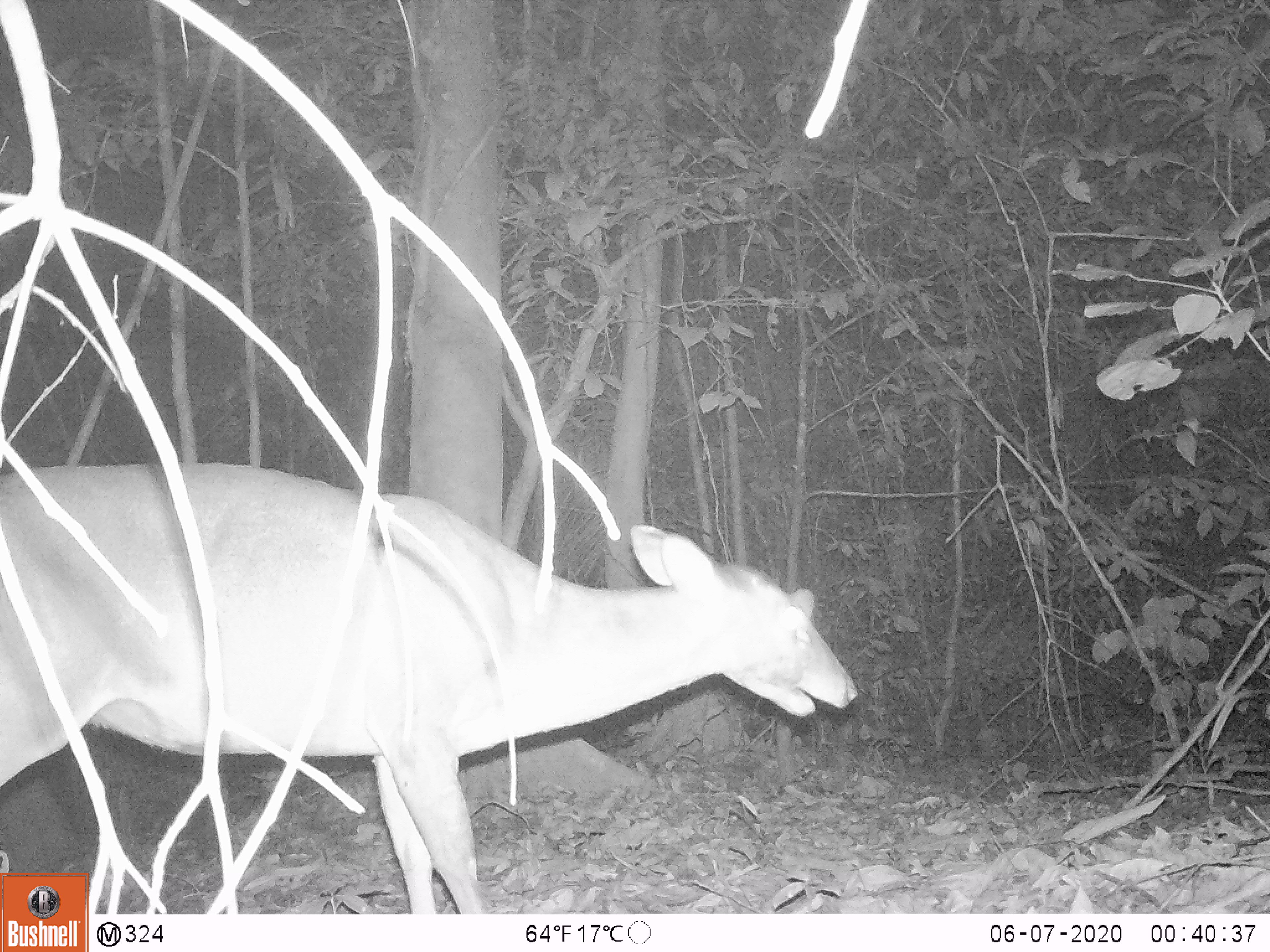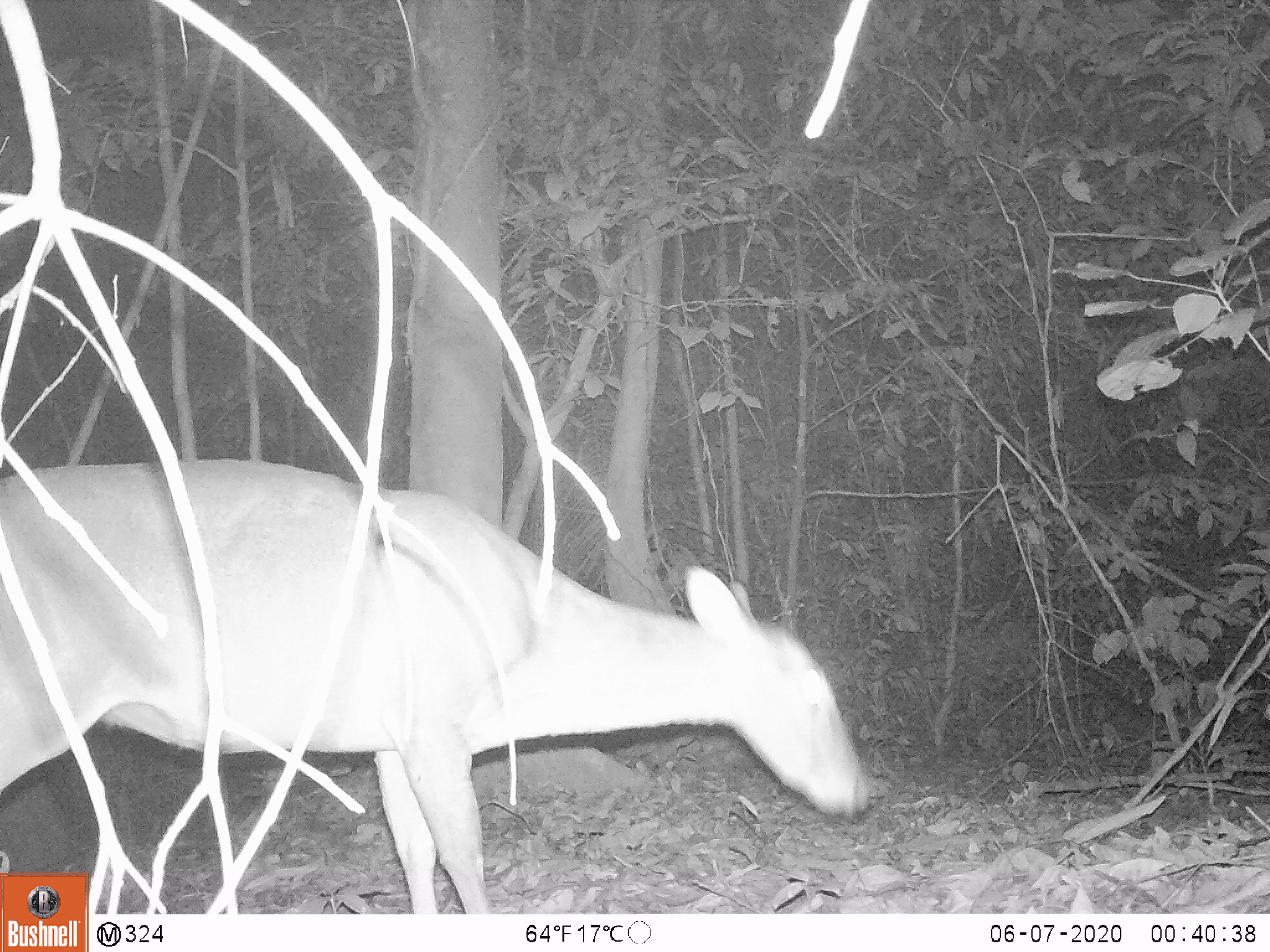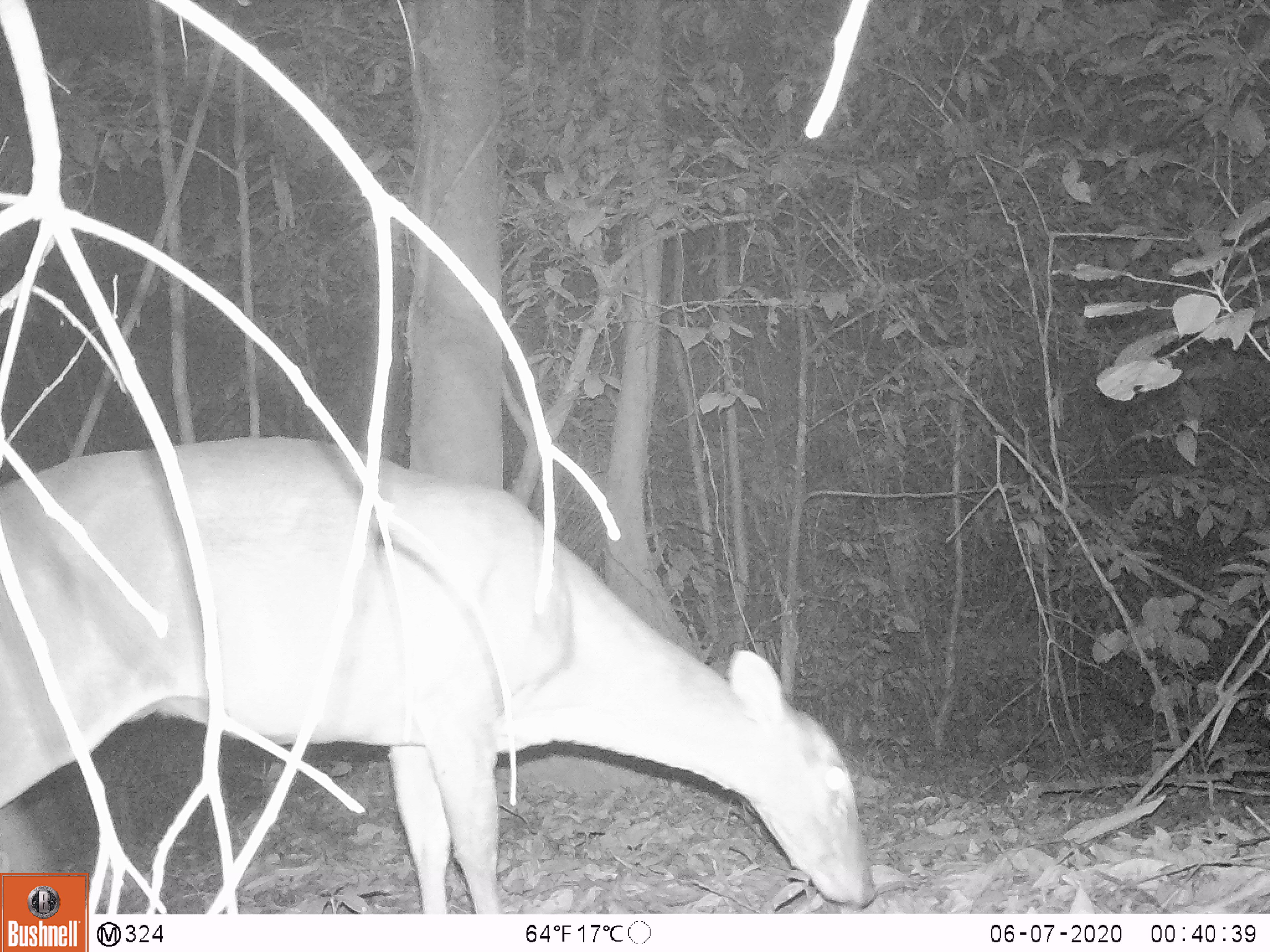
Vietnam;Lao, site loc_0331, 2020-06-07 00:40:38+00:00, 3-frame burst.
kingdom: Animalia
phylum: Chordata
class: Mammalia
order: Artiodactyla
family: Cervidae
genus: Muntiacus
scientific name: Muntiacus vuquangensis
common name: large-antlered muntjac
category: large antlered muntjac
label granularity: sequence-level